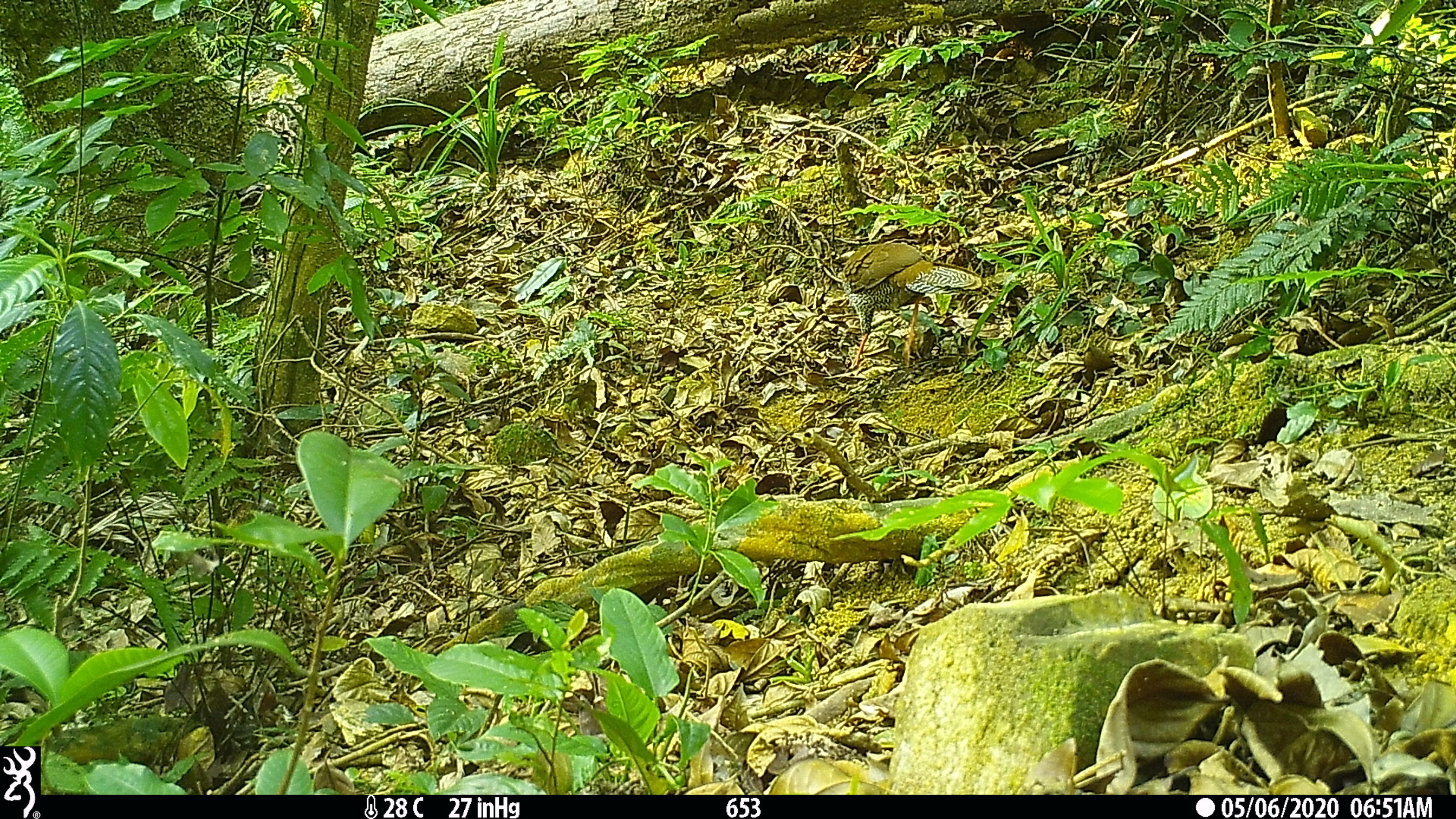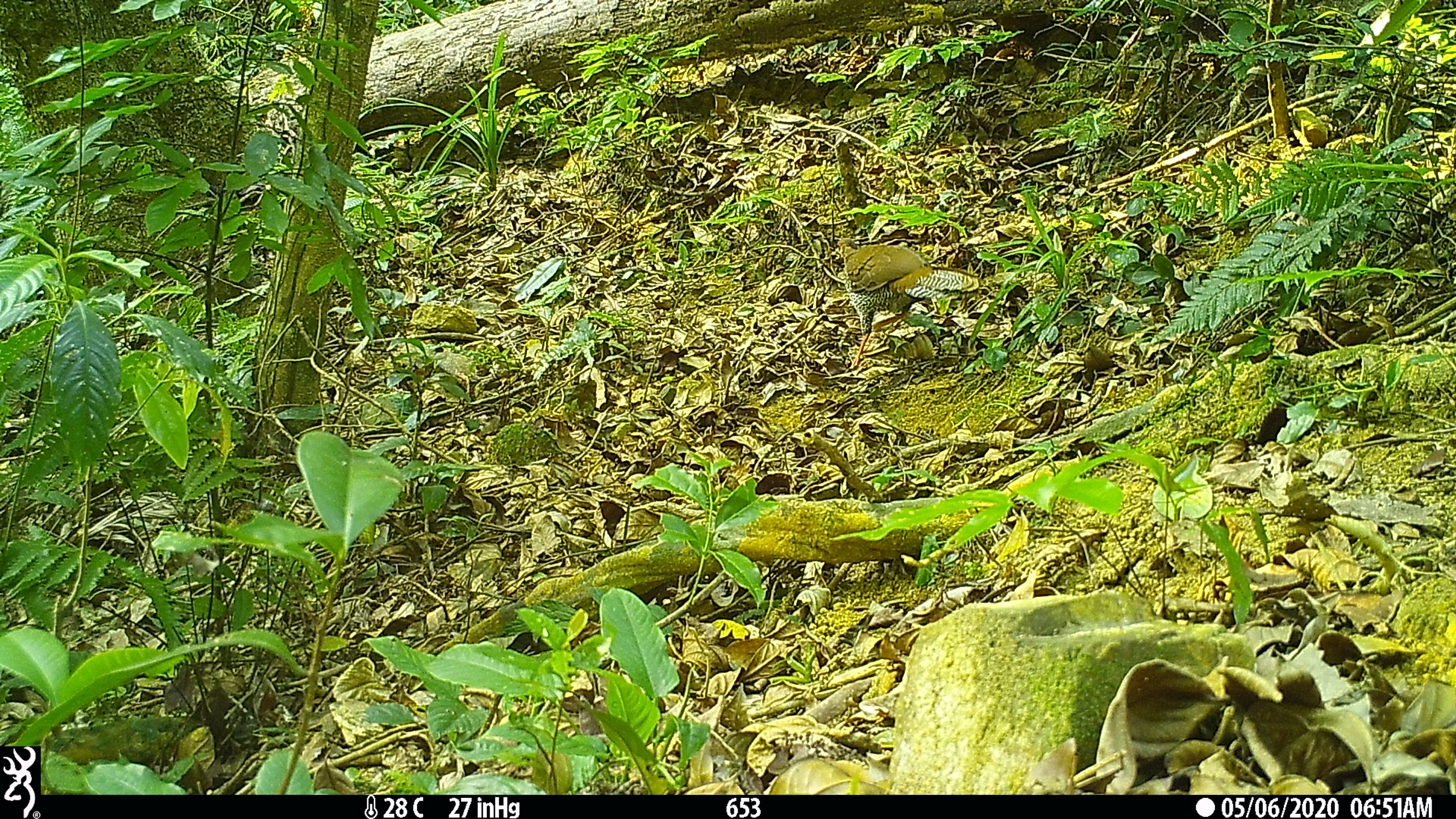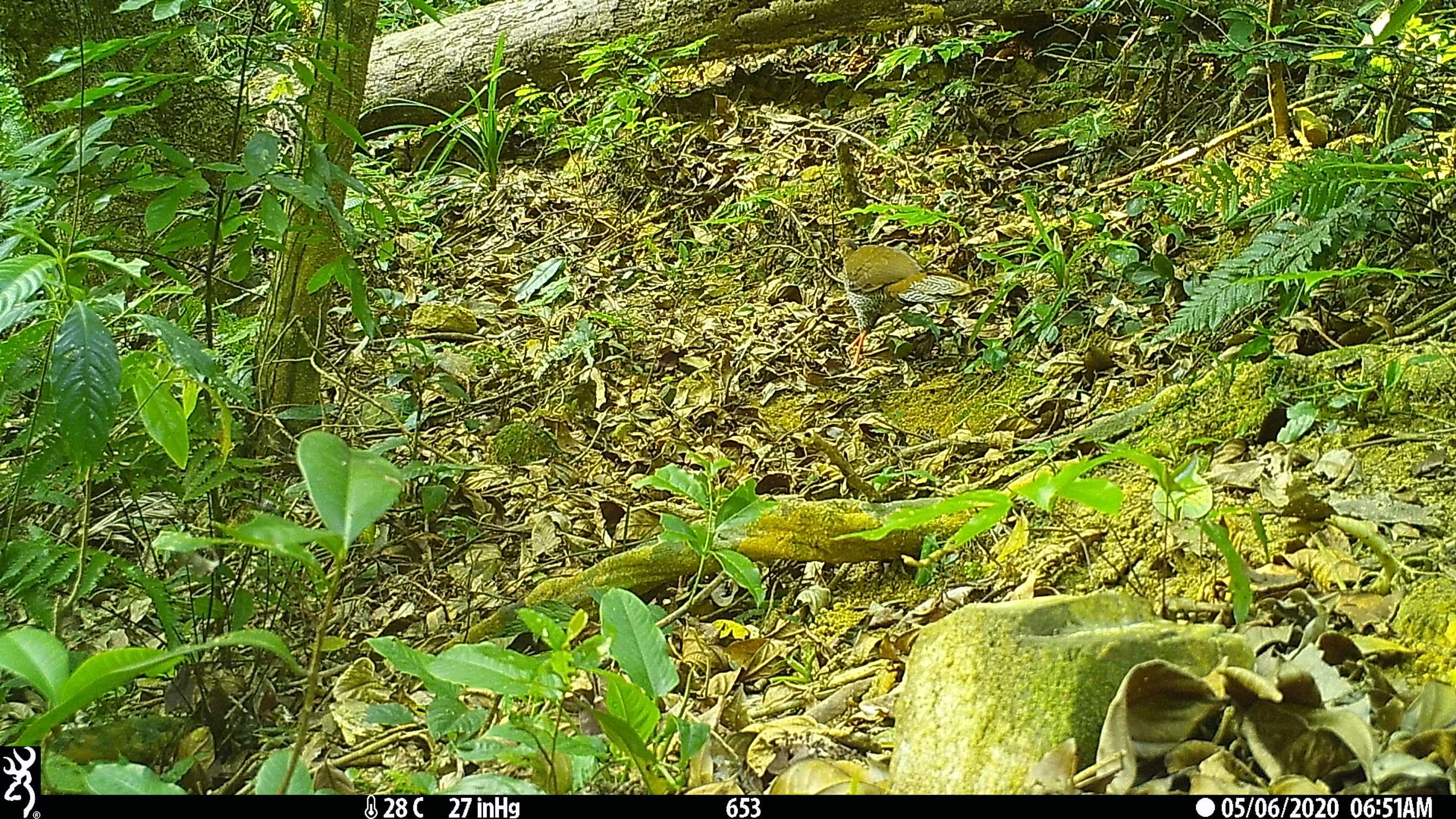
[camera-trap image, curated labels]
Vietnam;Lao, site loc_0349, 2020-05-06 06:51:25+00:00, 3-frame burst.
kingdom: Animalia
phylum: Chordata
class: Aves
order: Galliformes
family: Phasianidae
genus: Lophura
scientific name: Lophura nycthemera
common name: silver pheasant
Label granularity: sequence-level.